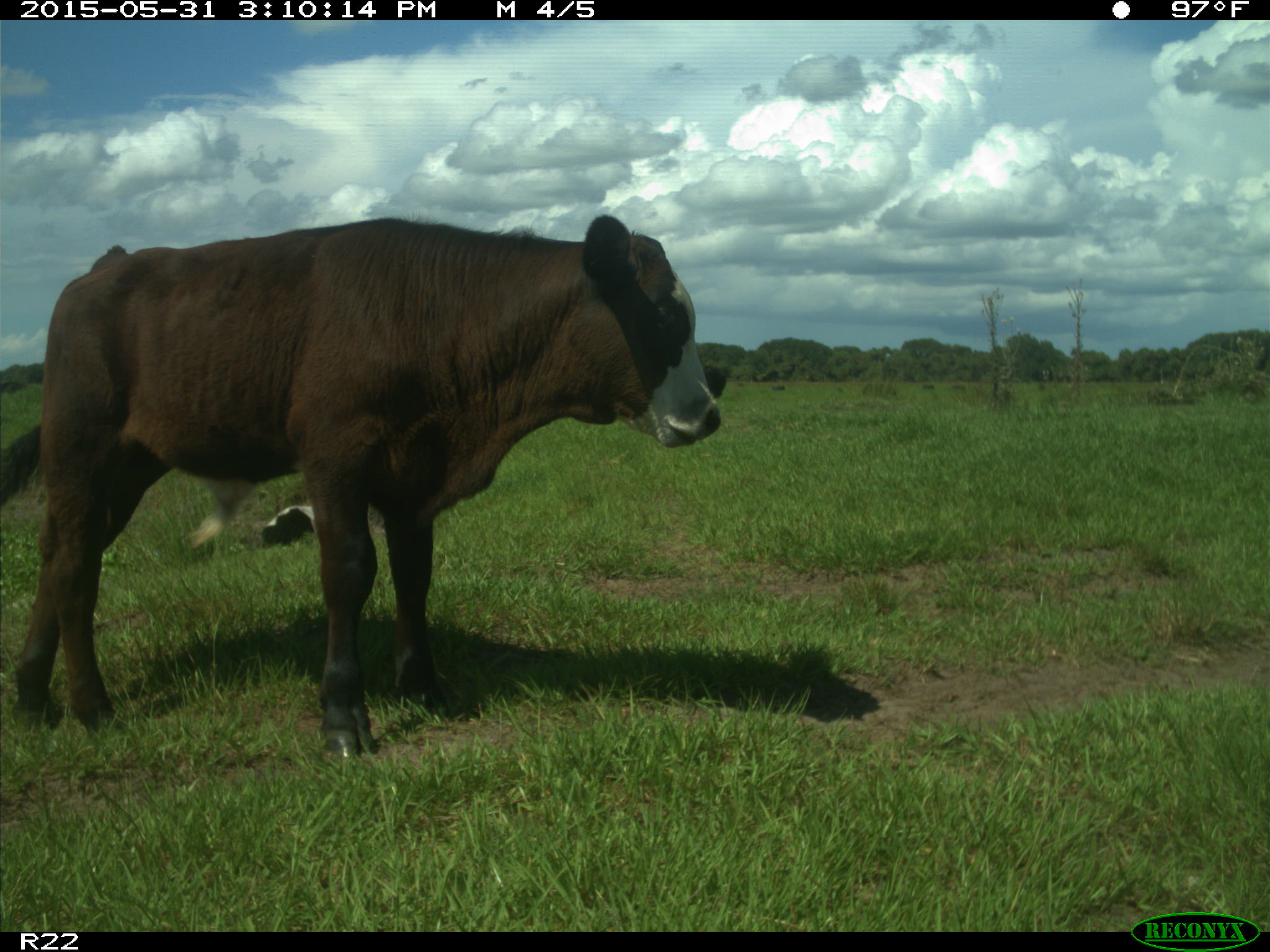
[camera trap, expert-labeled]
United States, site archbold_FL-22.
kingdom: Animalia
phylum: Chordata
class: Mammalia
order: Artiodactyla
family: Bovidae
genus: Bos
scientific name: Bos taurus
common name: domestic cow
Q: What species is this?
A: Bos taurus (domestic cow).